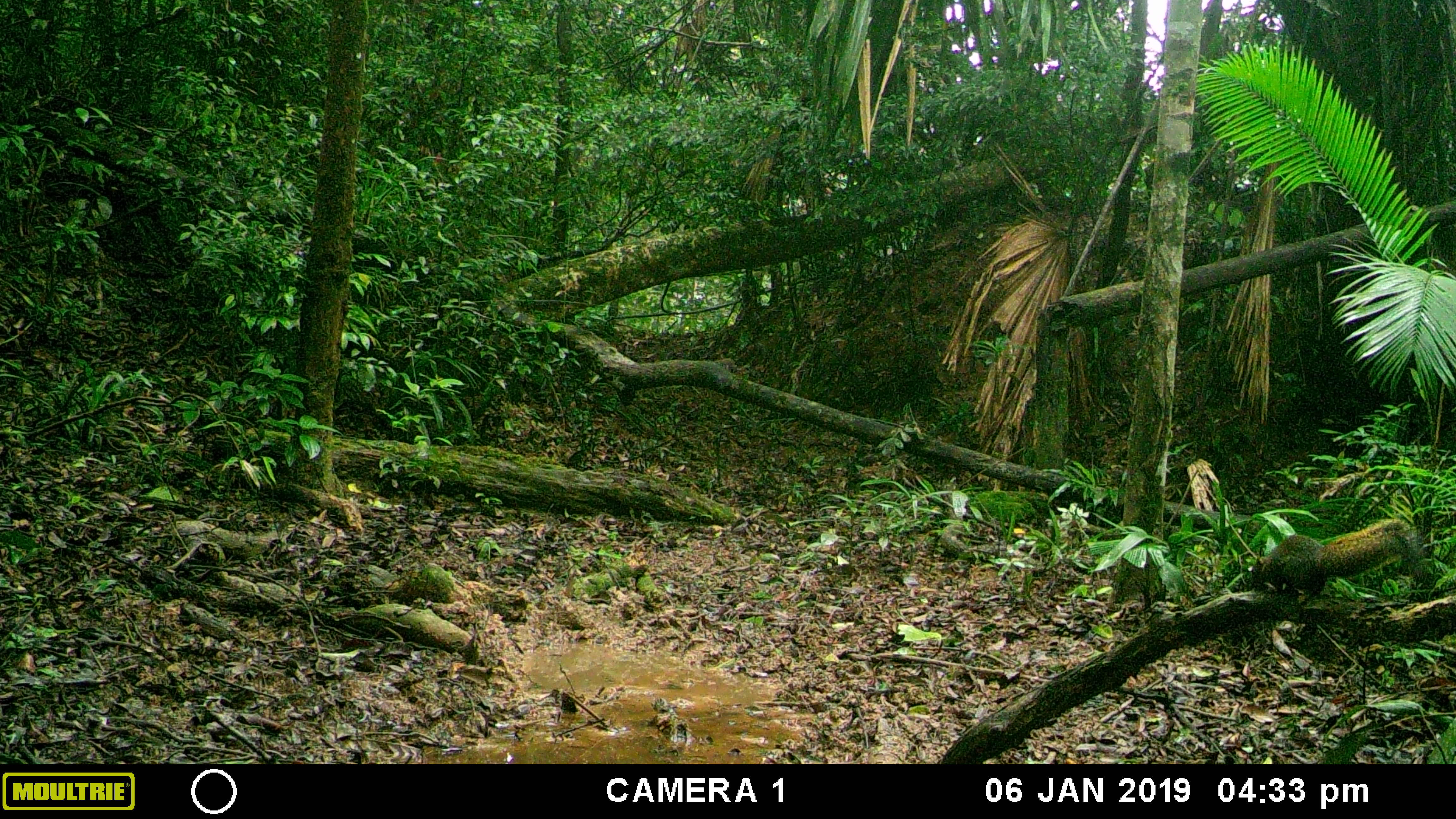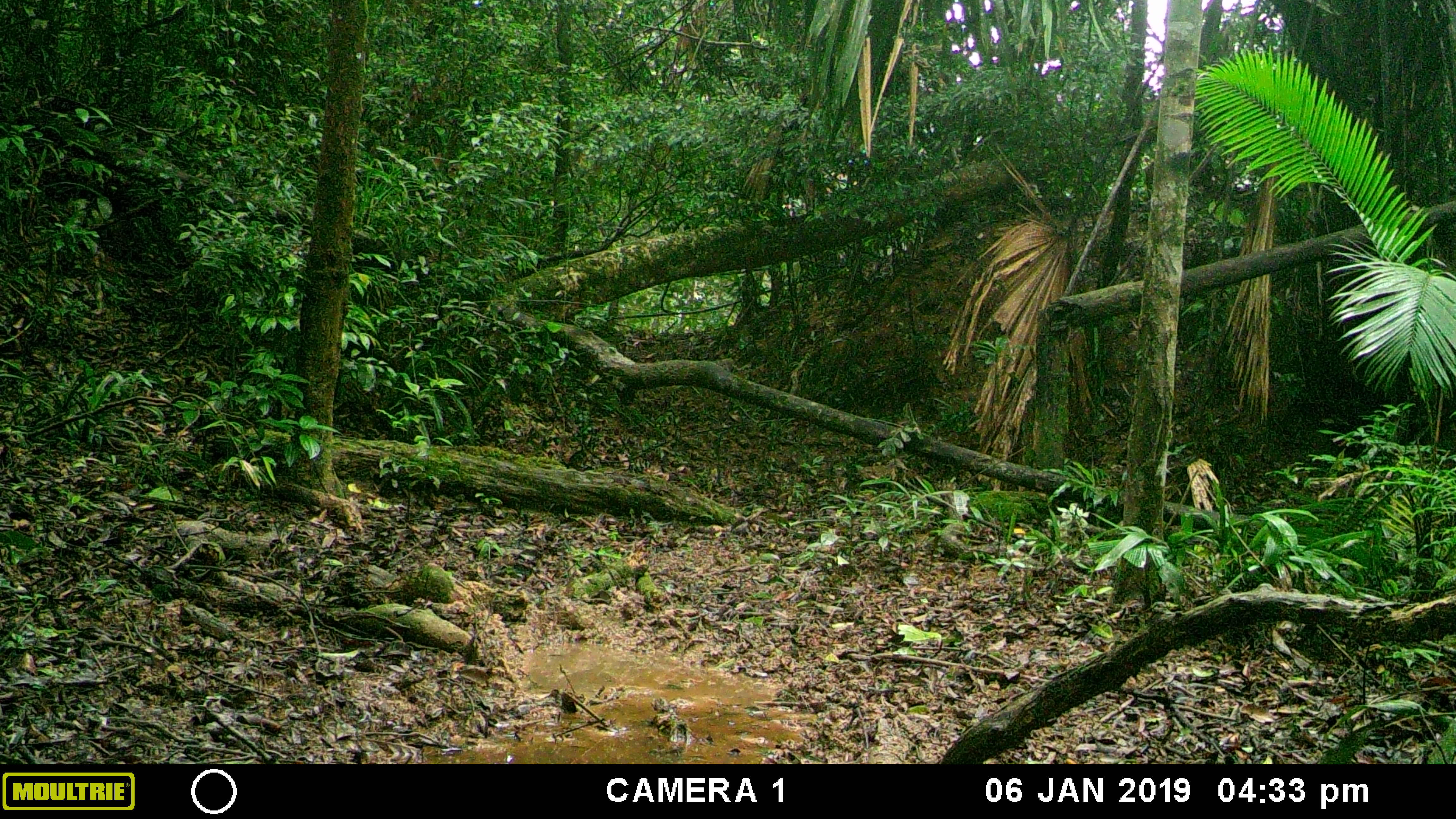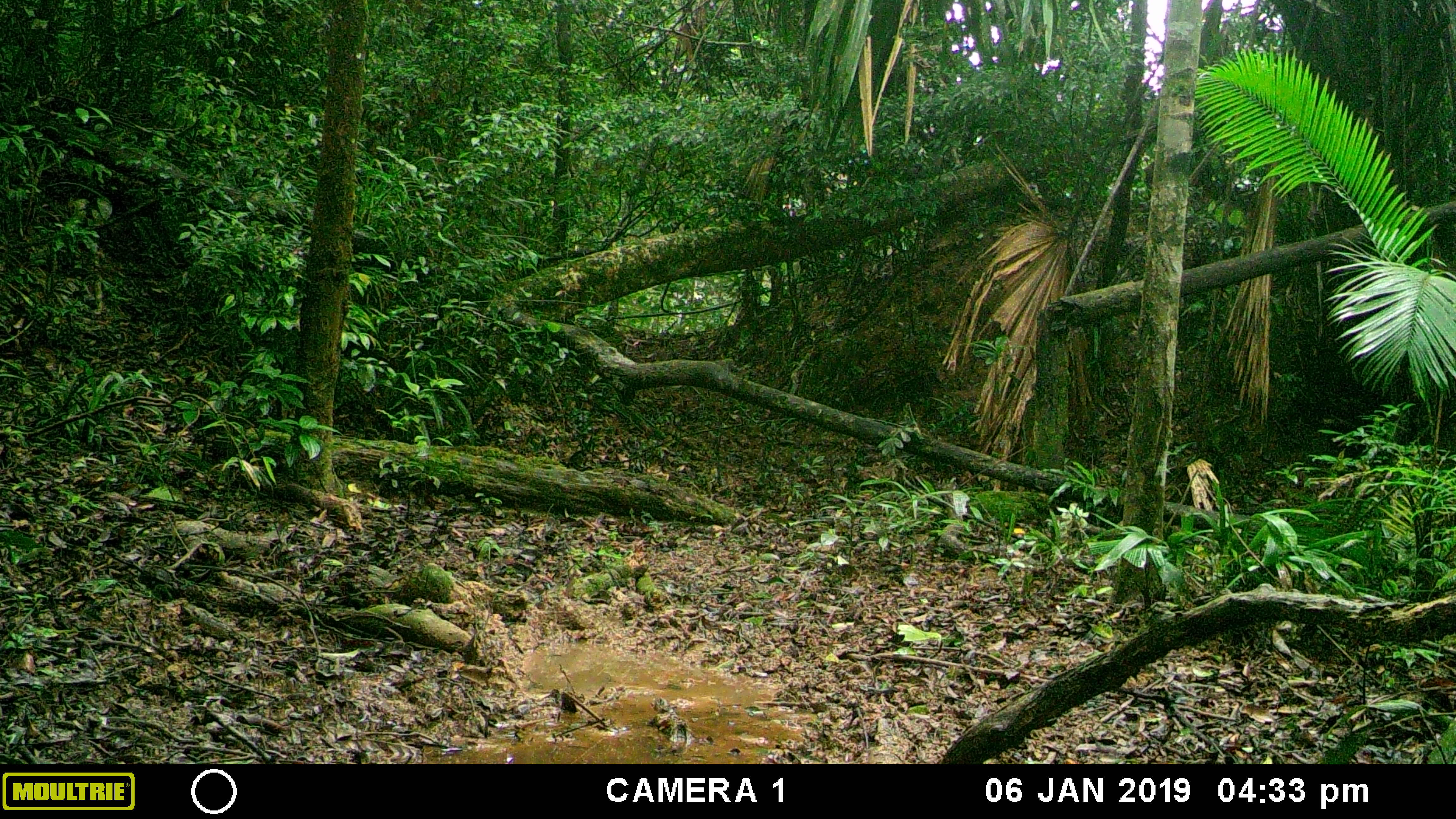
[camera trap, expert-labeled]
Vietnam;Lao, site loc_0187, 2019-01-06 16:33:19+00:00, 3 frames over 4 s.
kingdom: Animalia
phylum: Chordata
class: Mammalia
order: Rodentia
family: Sciuridae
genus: Callosciurus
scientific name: Callosciurus erythraeus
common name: pallas's squirrel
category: pallass squirrel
Pallass squirrel (pallas's squirrel) (Callosciurus erythraeus). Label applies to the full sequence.